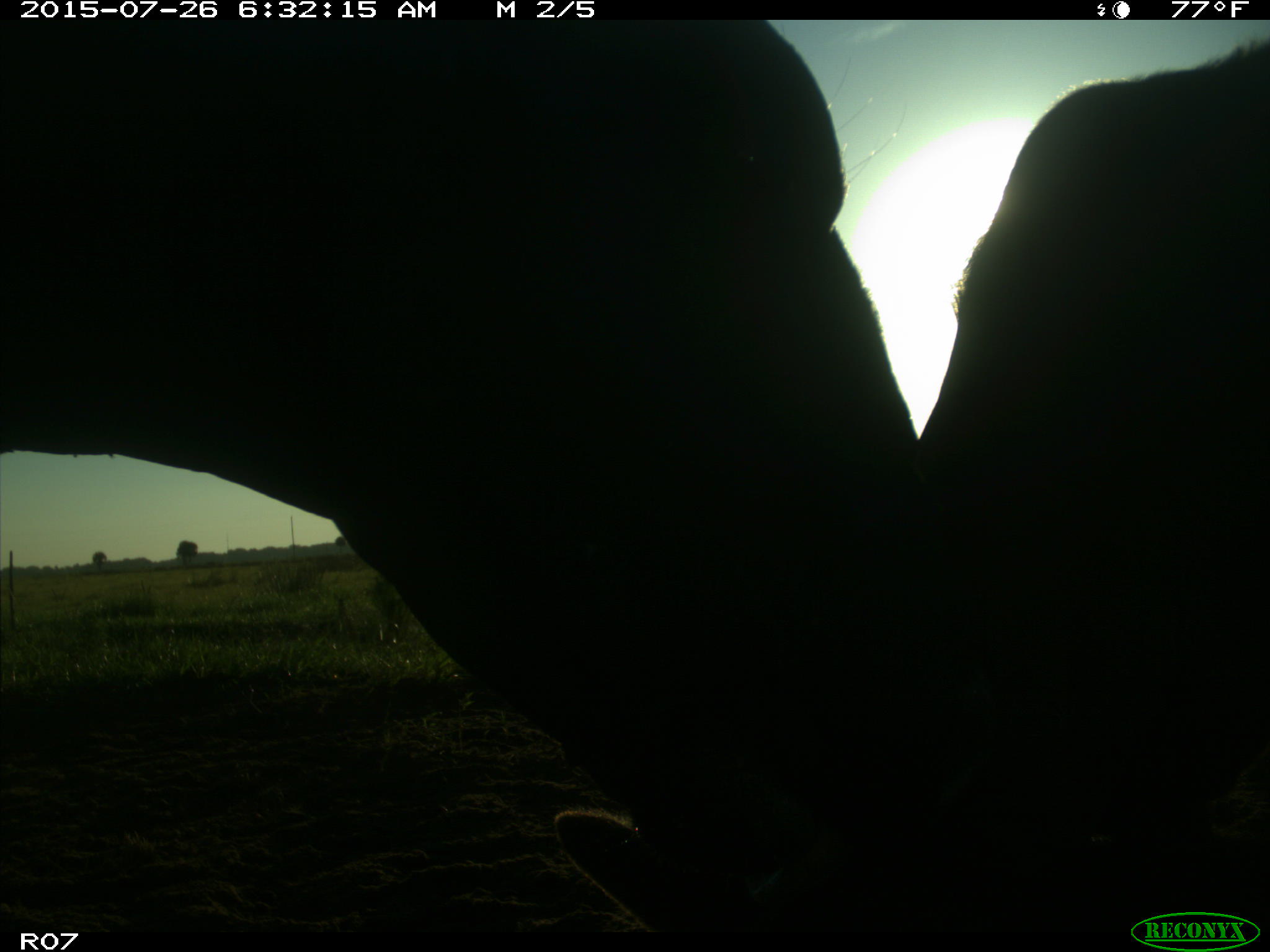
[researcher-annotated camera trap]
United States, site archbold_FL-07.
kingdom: Animalia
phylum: Chordata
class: Mammalia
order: Artiodactyla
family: Bovidae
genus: Bos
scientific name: Bos taurus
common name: domestic cow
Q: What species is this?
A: Bos taurus (domestic cow).